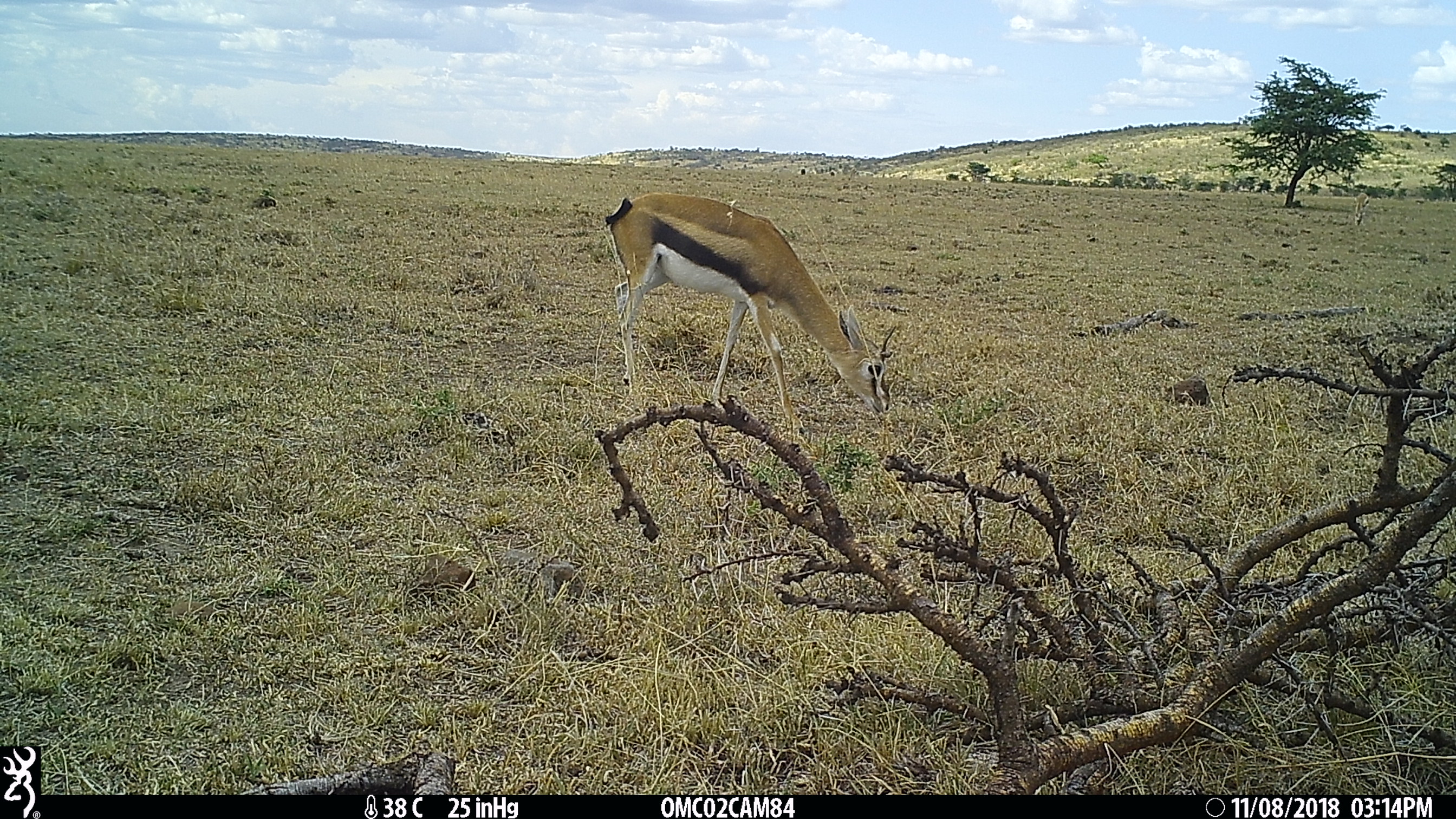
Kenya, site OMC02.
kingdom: Animalia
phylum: Chordata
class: Mammalia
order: Artiodactyla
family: Bovidae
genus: Eudorcas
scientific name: Eudorcas thomsonii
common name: thomon's gazelle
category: gazelle thomsons